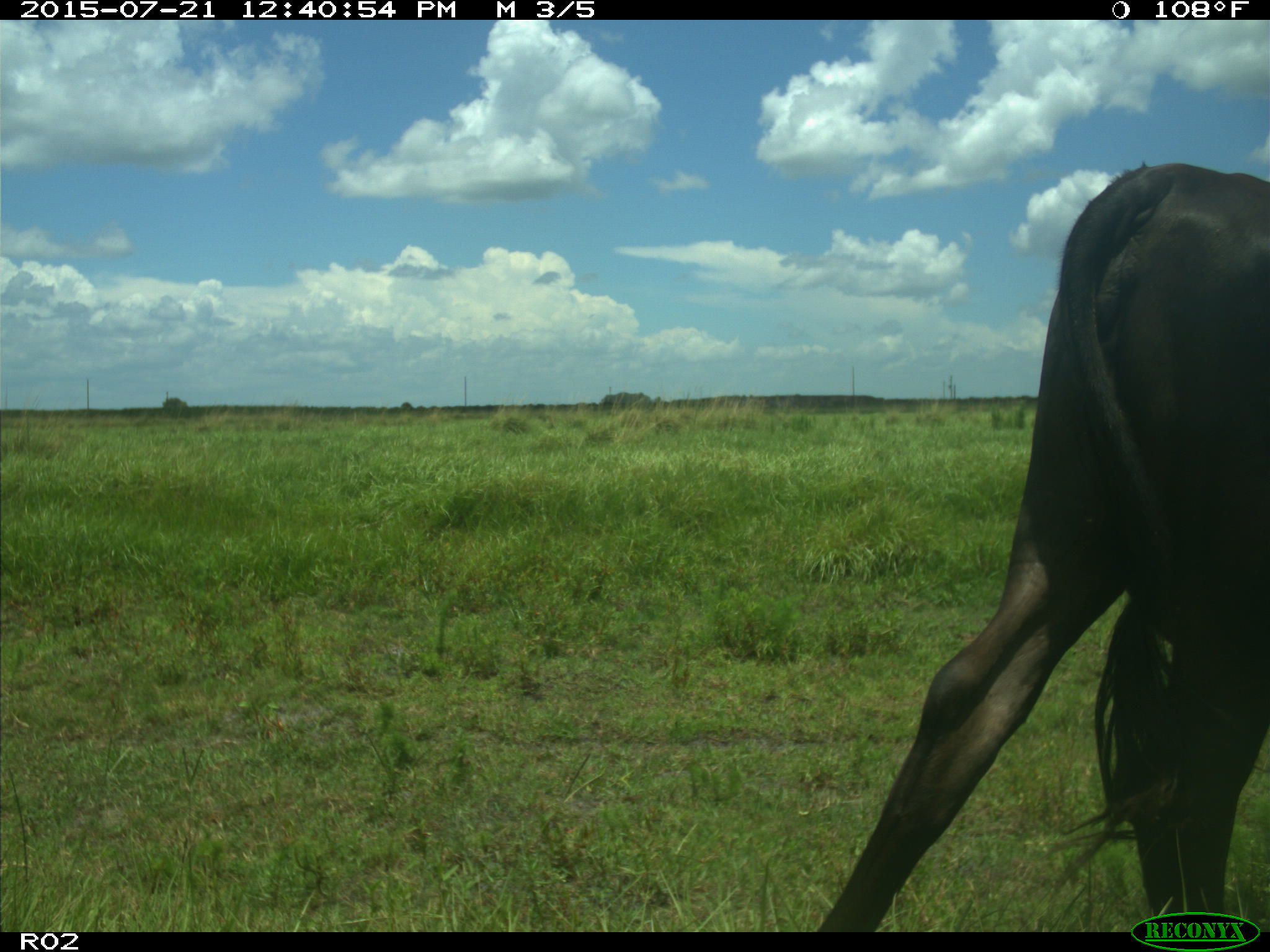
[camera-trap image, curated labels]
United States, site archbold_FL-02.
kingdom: Animalia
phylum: Chordata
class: Mammalia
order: Artiodactyla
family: Bovidae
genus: Bos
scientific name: Bos taurus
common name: domestic cow